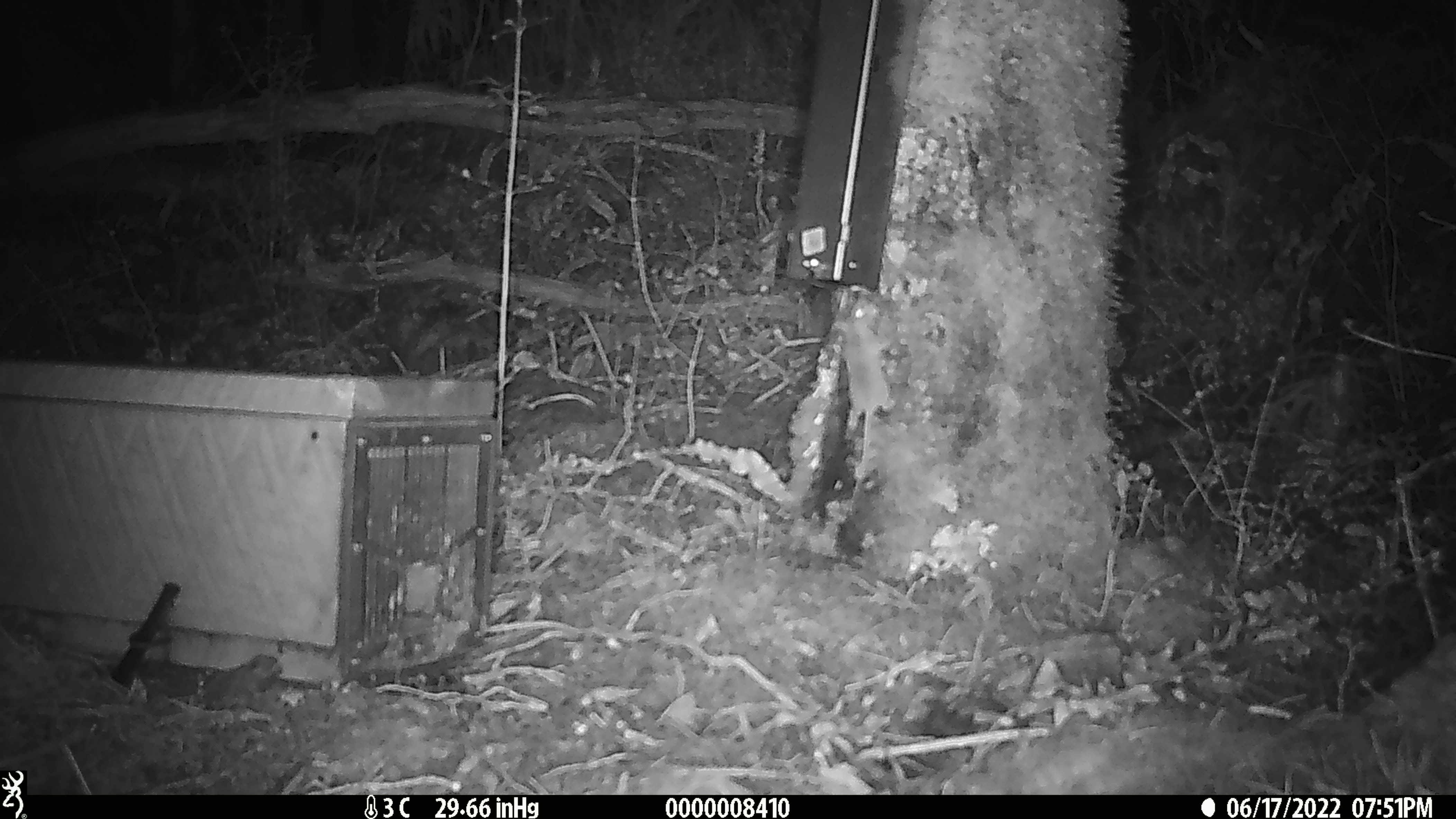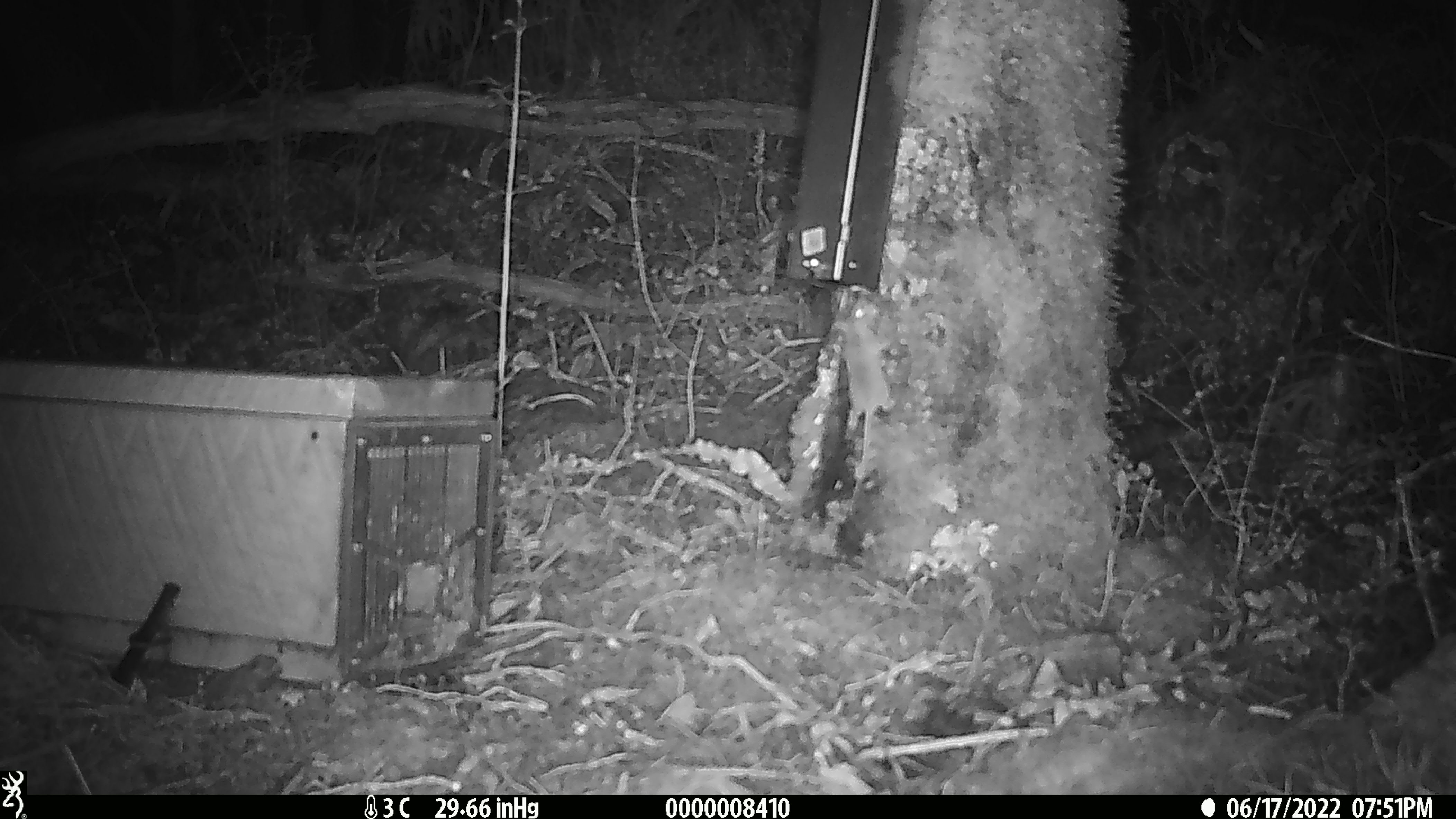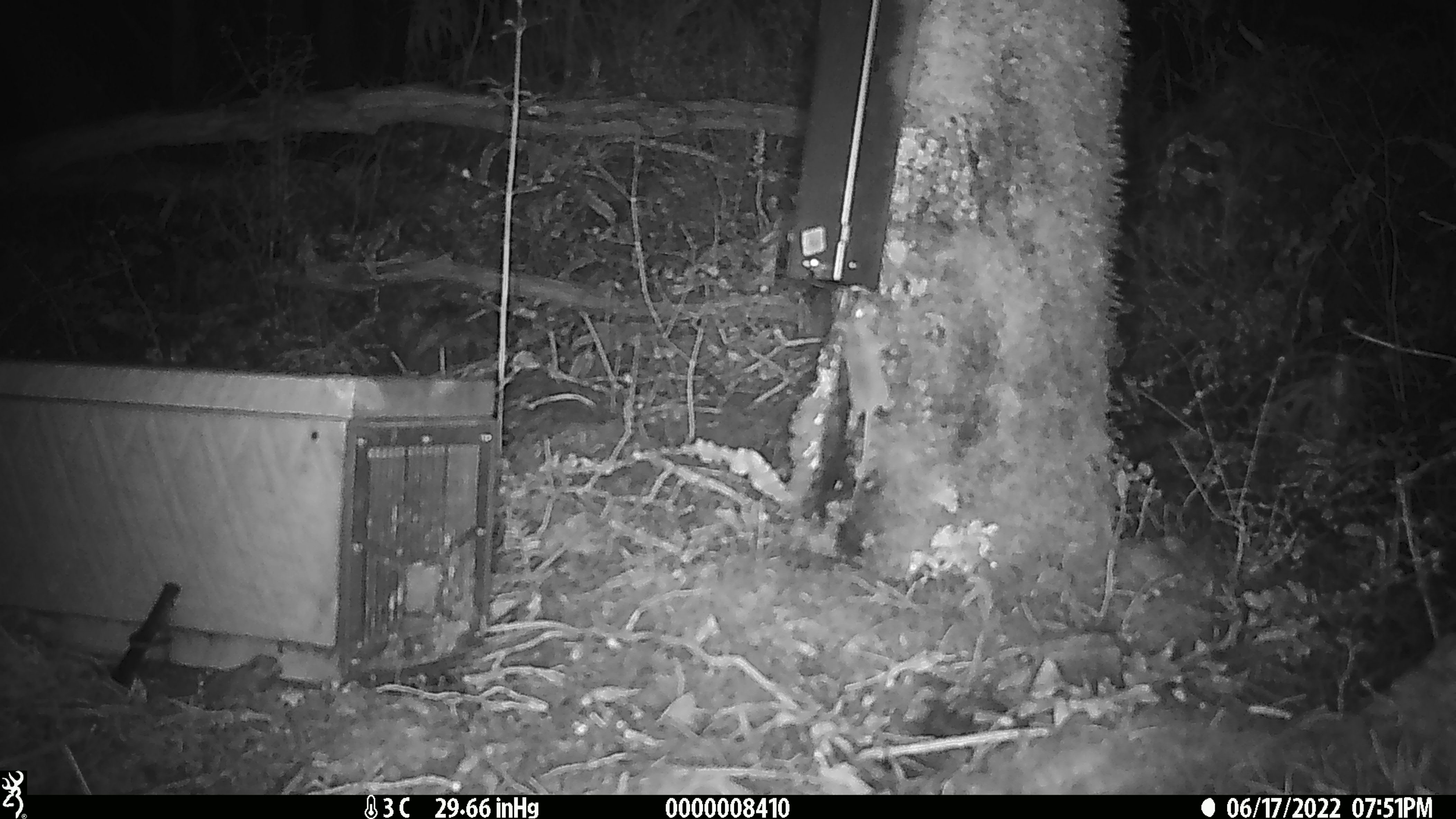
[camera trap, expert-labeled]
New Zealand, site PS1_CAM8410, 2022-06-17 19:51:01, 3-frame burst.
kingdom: Animalia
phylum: Chordata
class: Mammalia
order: Rodentia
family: Muridae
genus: Mus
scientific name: Mus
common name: mouse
Mouse (Mus).